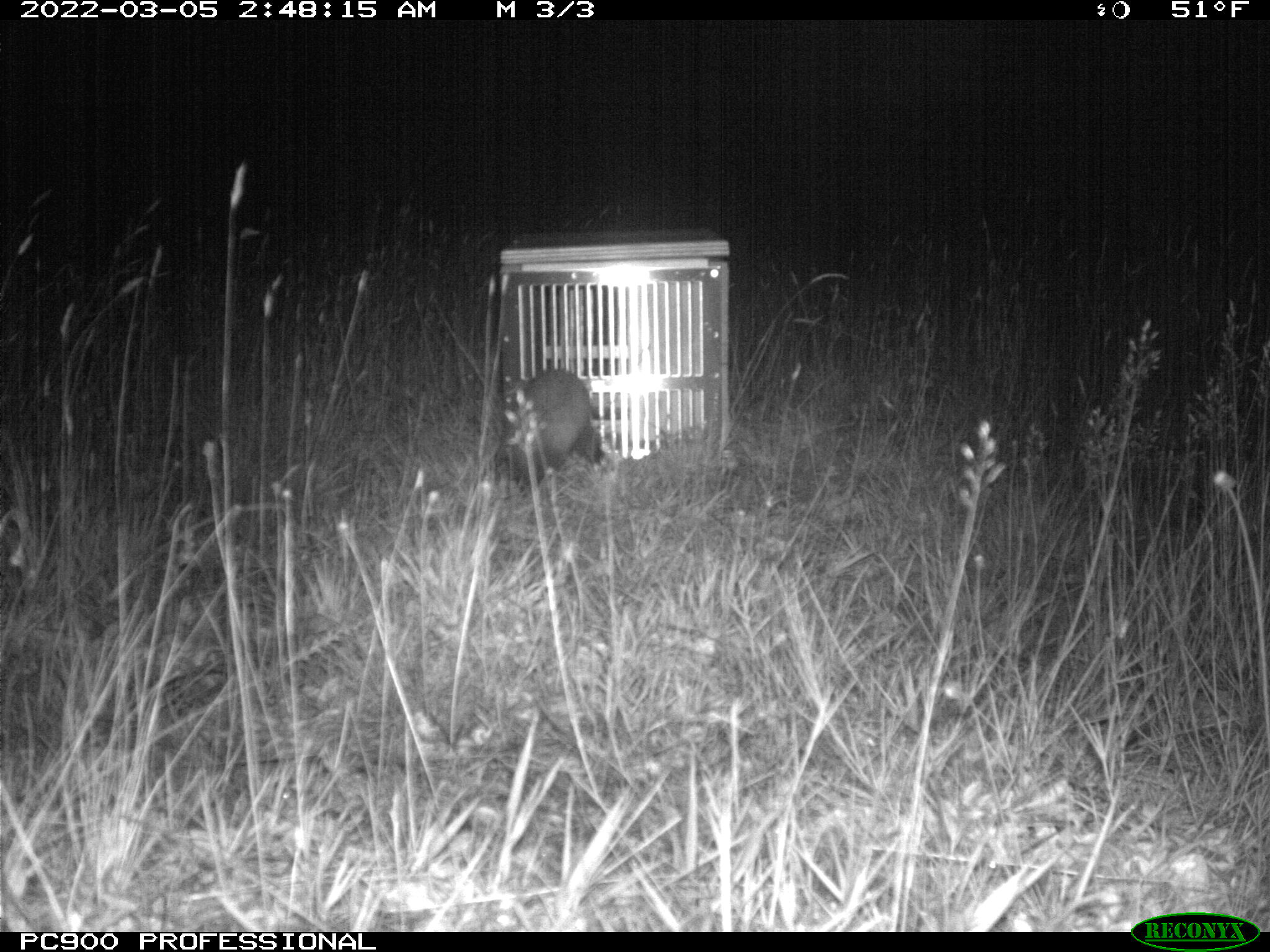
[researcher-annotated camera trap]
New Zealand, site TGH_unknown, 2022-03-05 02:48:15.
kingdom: Animalia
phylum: Chordata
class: Mammalia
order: Carnivora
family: Mustelidae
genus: Mustela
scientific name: Mustela furo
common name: ferret